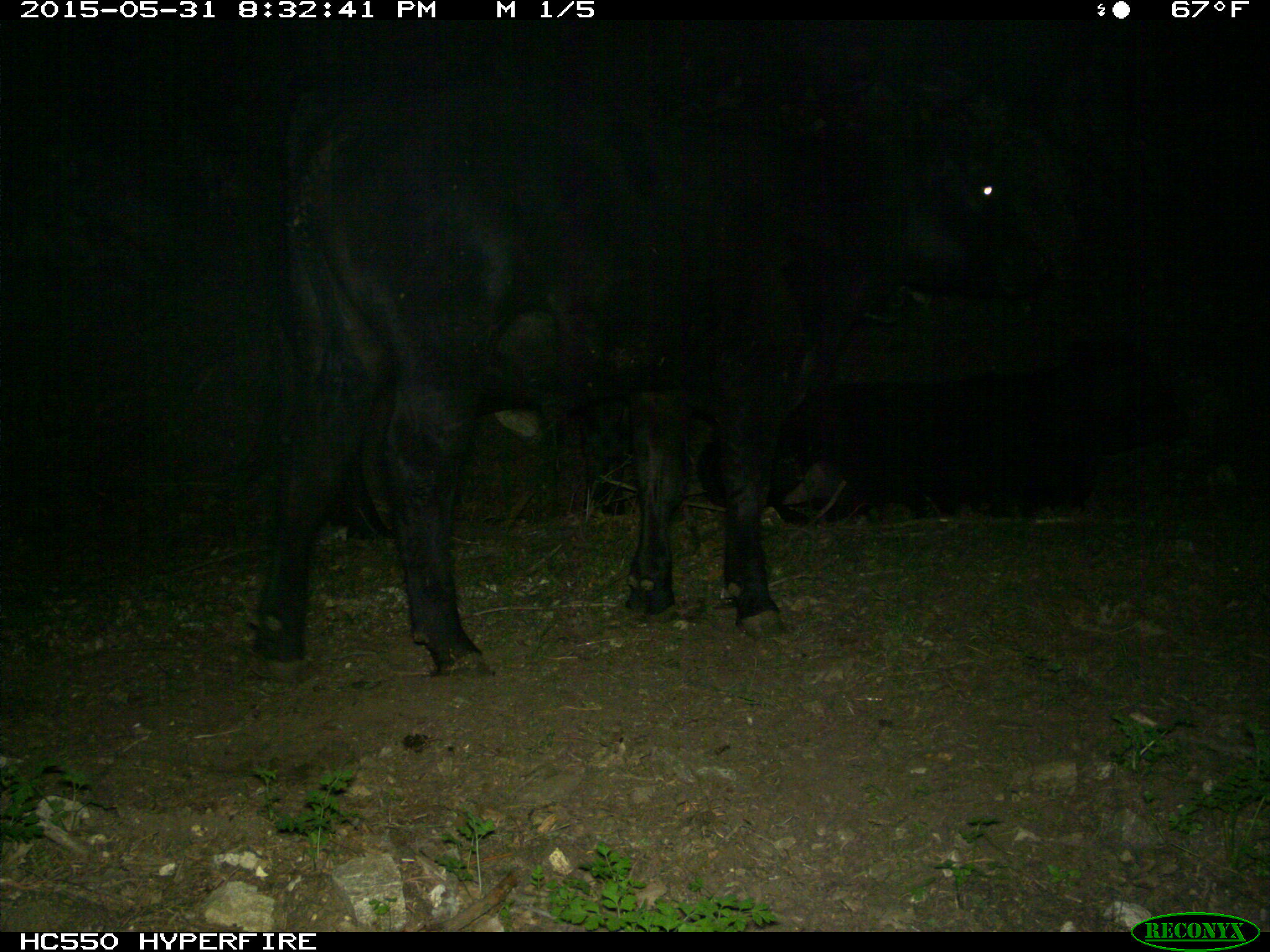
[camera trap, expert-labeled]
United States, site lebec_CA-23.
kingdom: Animalia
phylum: Chordata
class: Mammalia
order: Artiodactyla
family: Bovidae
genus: Bos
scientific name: Bos taurus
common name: domestic cow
Bos taurus (domestic cow).